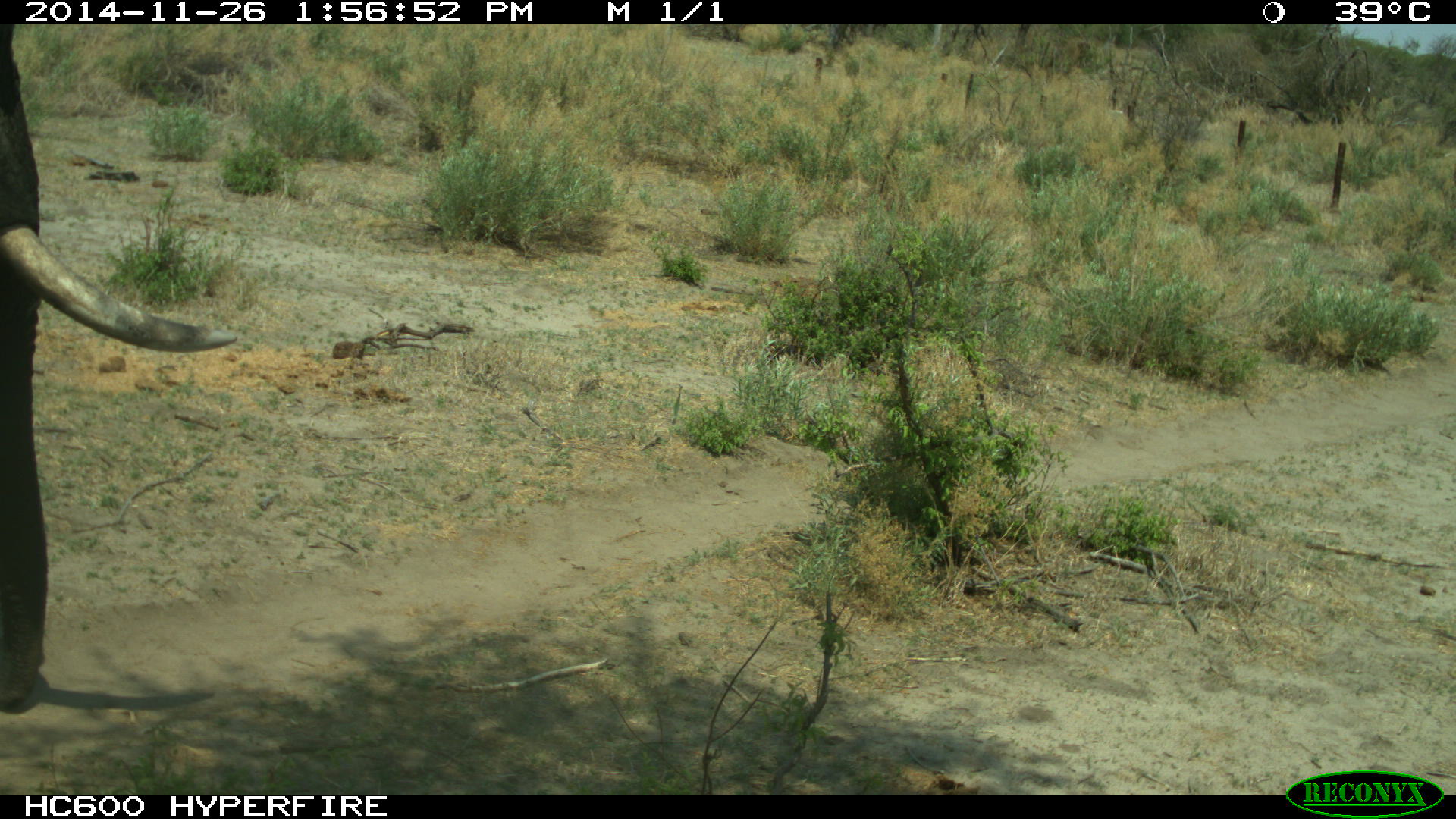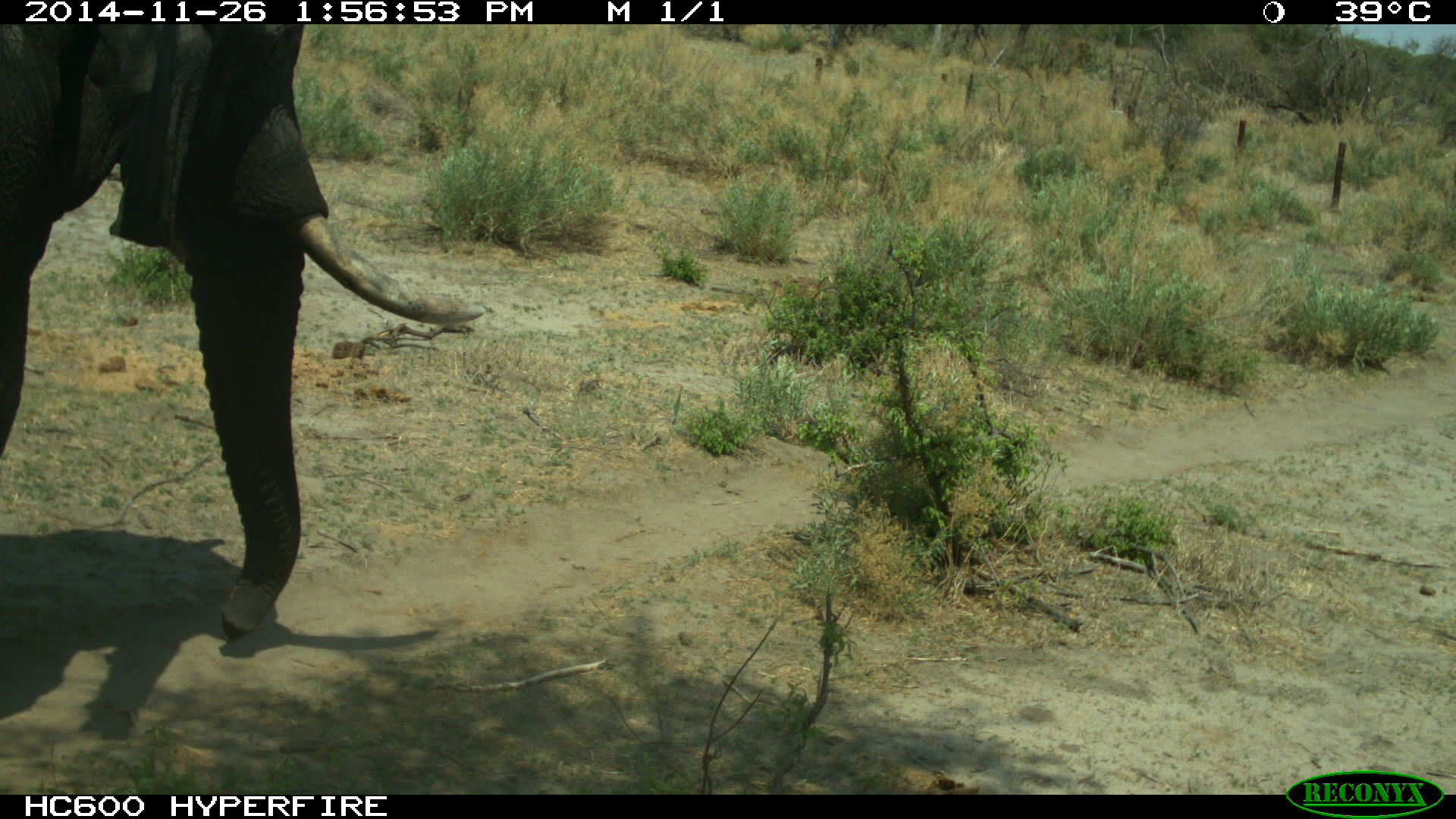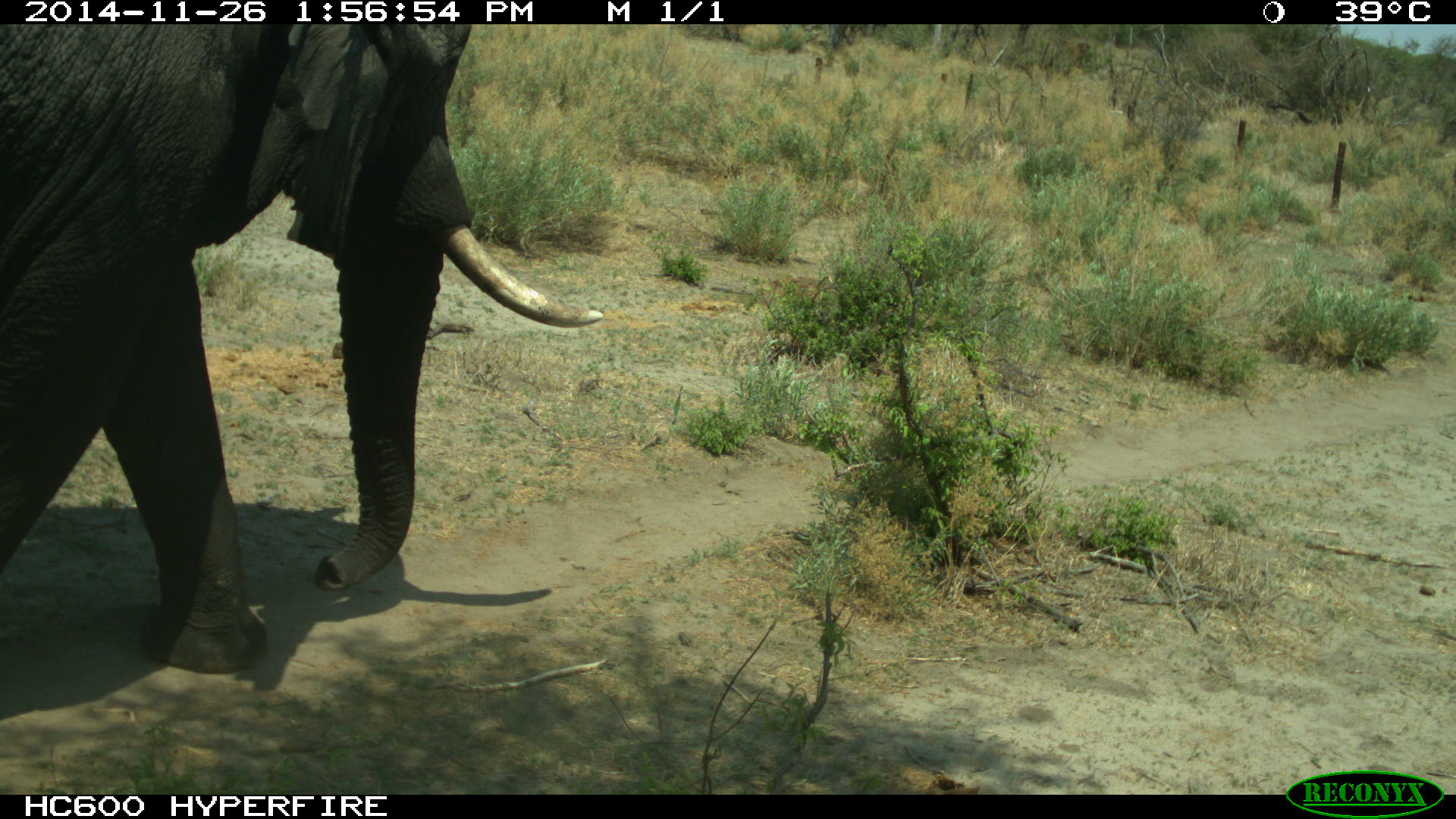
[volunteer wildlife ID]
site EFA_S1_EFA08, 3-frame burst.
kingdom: Animalia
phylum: Chordata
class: Mammalia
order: Proboscidea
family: Elephantidae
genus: Loxodonta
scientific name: Loxodonta africana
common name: african bush elephant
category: elephant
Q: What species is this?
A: Elephant (african bush elephant) (Loxodonta africana).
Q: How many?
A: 1.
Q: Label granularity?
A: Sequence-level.